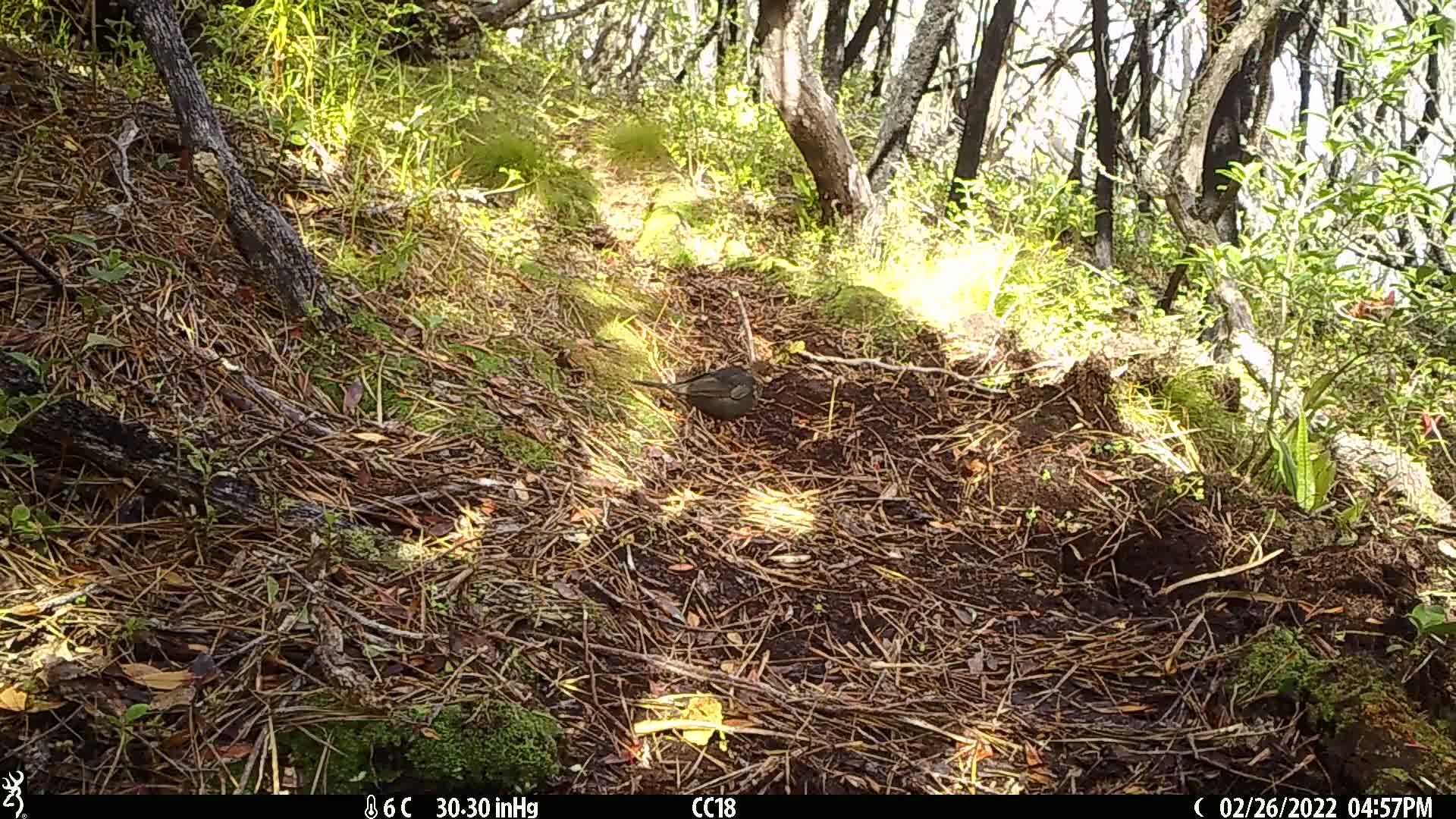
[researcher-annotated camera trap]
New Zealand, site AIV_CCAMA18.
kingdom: Animalia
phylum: Chordata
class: Aves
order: Passeriformes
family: Turdidae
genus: Turdus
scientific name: Turdus merula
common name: eurasian blackbird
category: blackbird